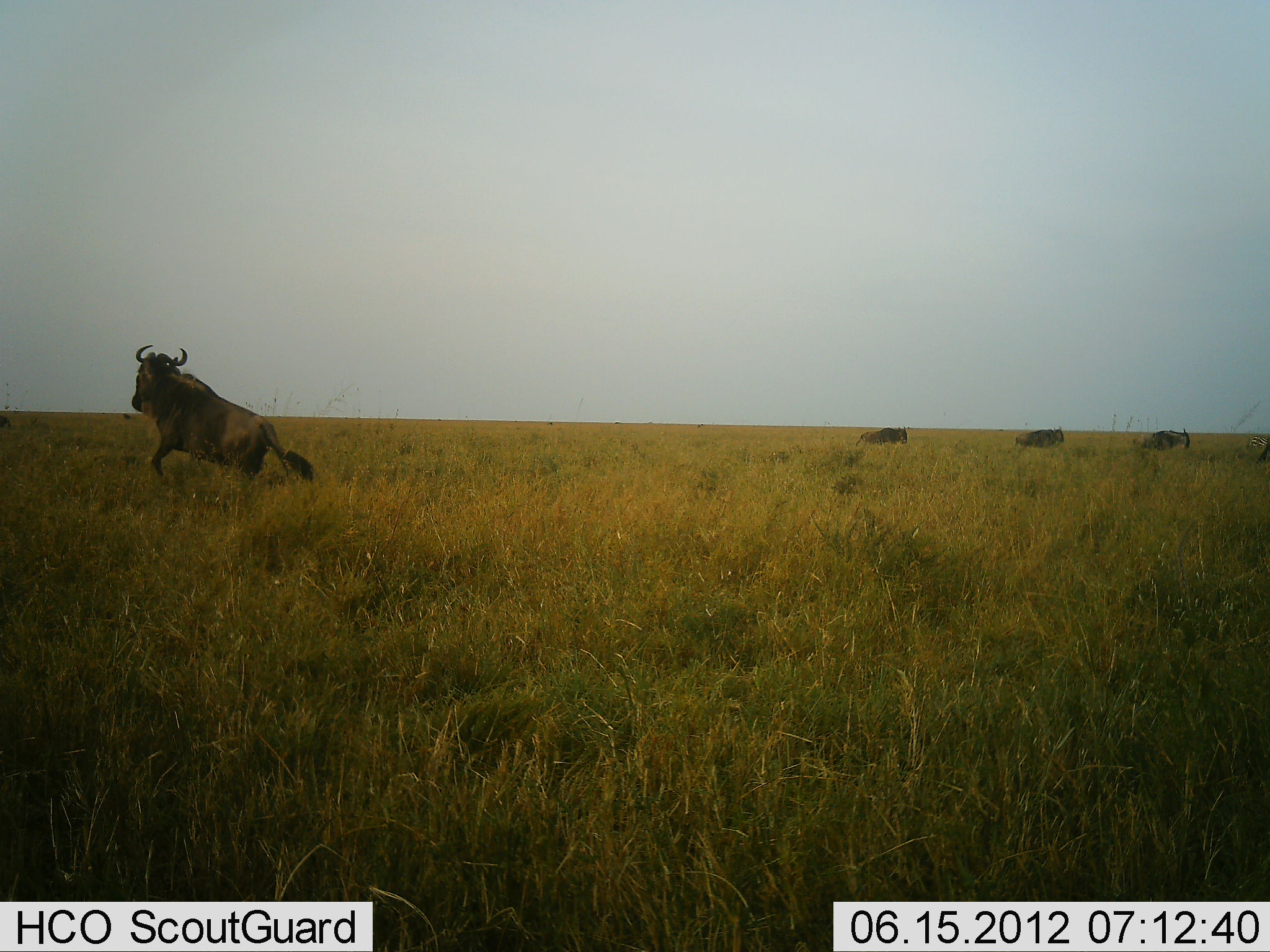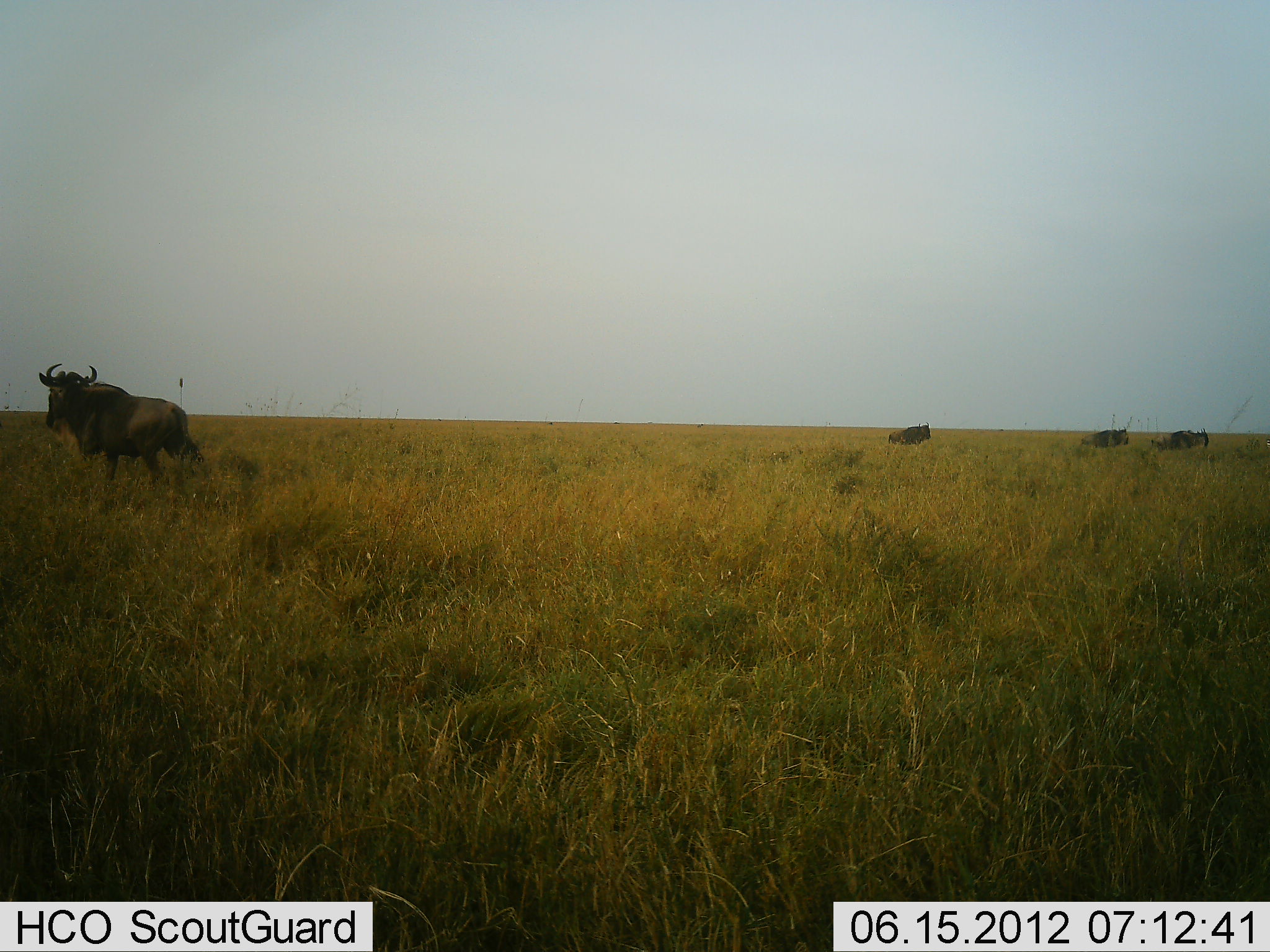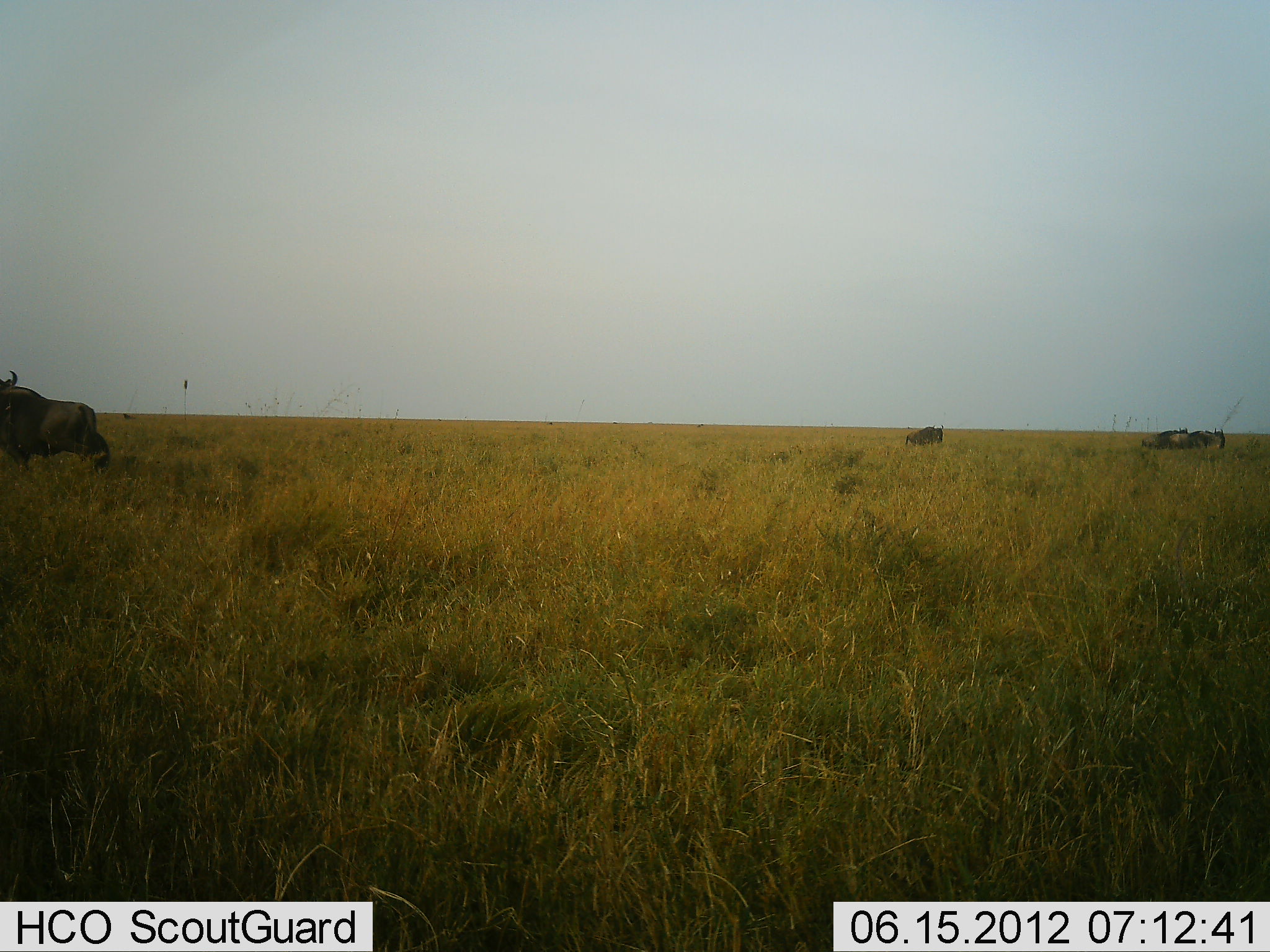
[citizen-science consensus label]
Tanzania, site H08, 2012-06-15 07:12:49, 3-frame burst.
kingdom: Animalia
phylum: Chordata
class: Mammalia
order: Artiodactyla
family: Bovidae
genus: Connochaetes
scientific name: Connochaetes taurinus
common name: blue wildebeest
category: wildebeest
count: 4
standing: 0%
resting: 0%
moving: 100%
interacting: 0%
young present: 0%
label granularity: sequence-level